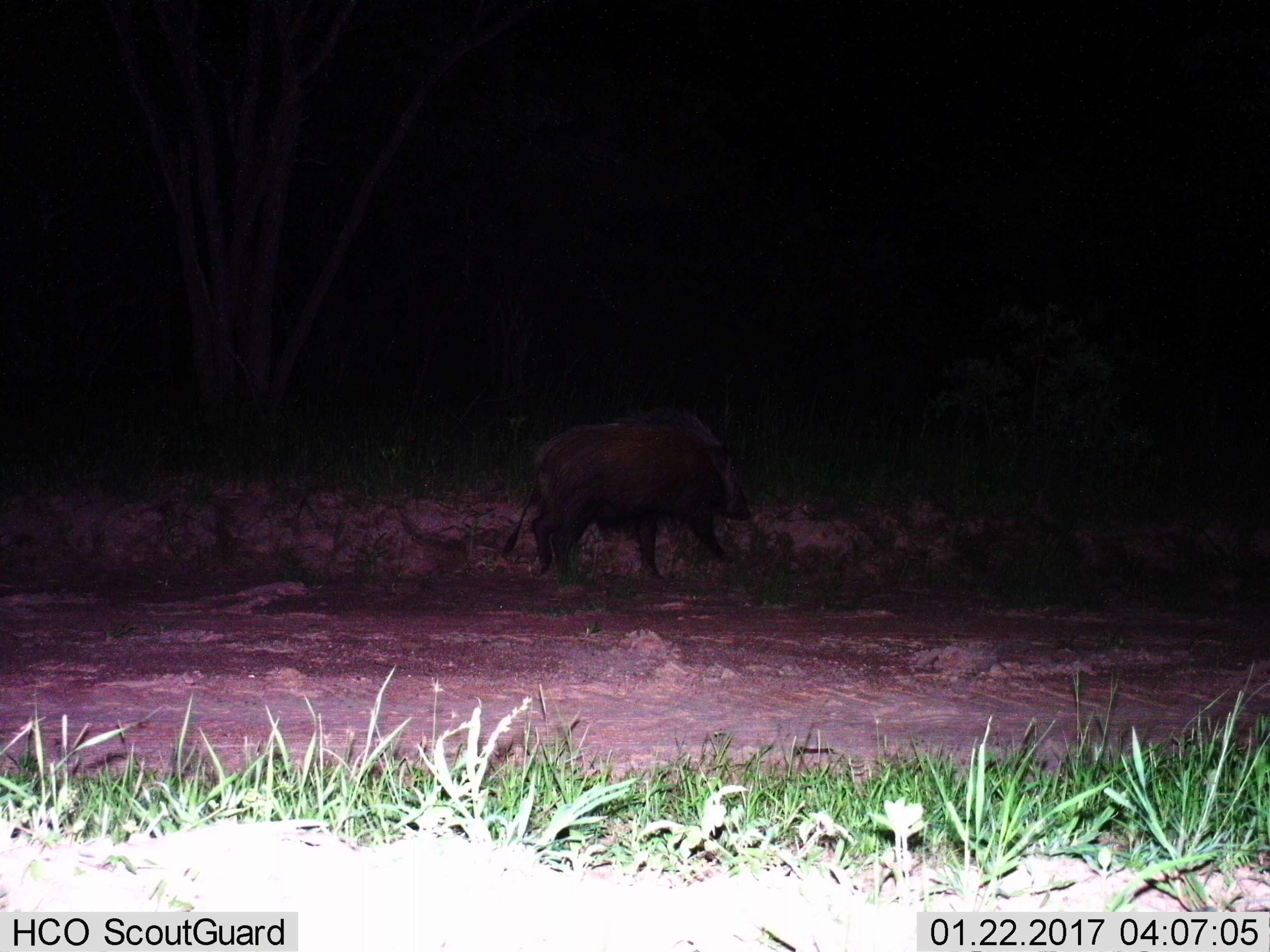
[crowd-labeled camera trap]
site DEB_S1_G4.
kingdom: Animalia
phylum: Chordata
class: Mammalia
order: Artiodactyla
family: Suidae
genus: Potamochoerus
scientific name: Potamochoerus larvatus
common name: bushpig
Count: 1.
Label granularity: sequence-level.